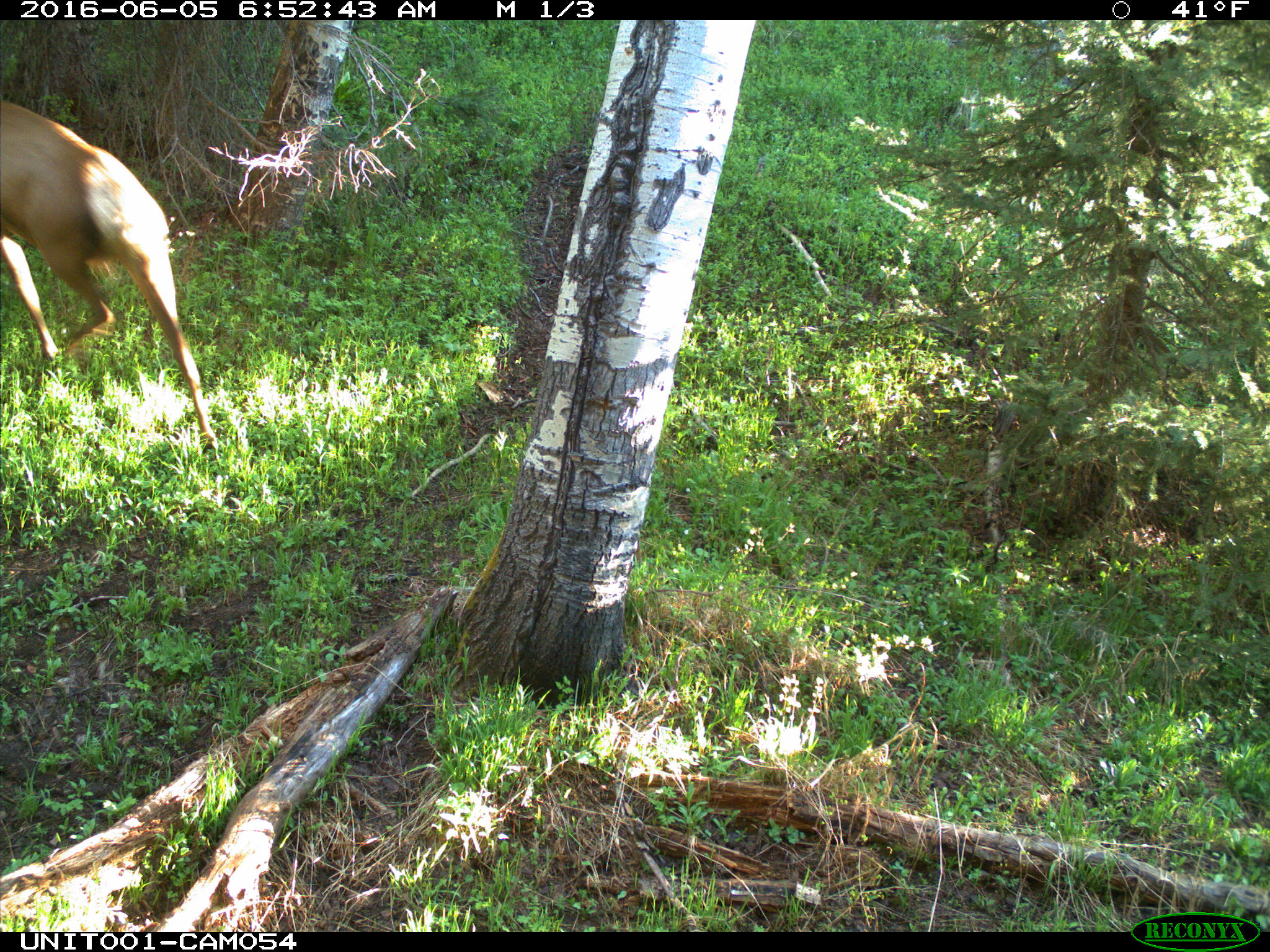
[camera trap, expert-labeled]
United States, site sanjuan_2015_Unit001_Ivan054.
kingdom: Animalia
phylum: Chordata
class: Mammalia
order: Artiodactyla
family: Cervidae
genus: Cervus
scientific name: Cervus elaphus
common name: red deer